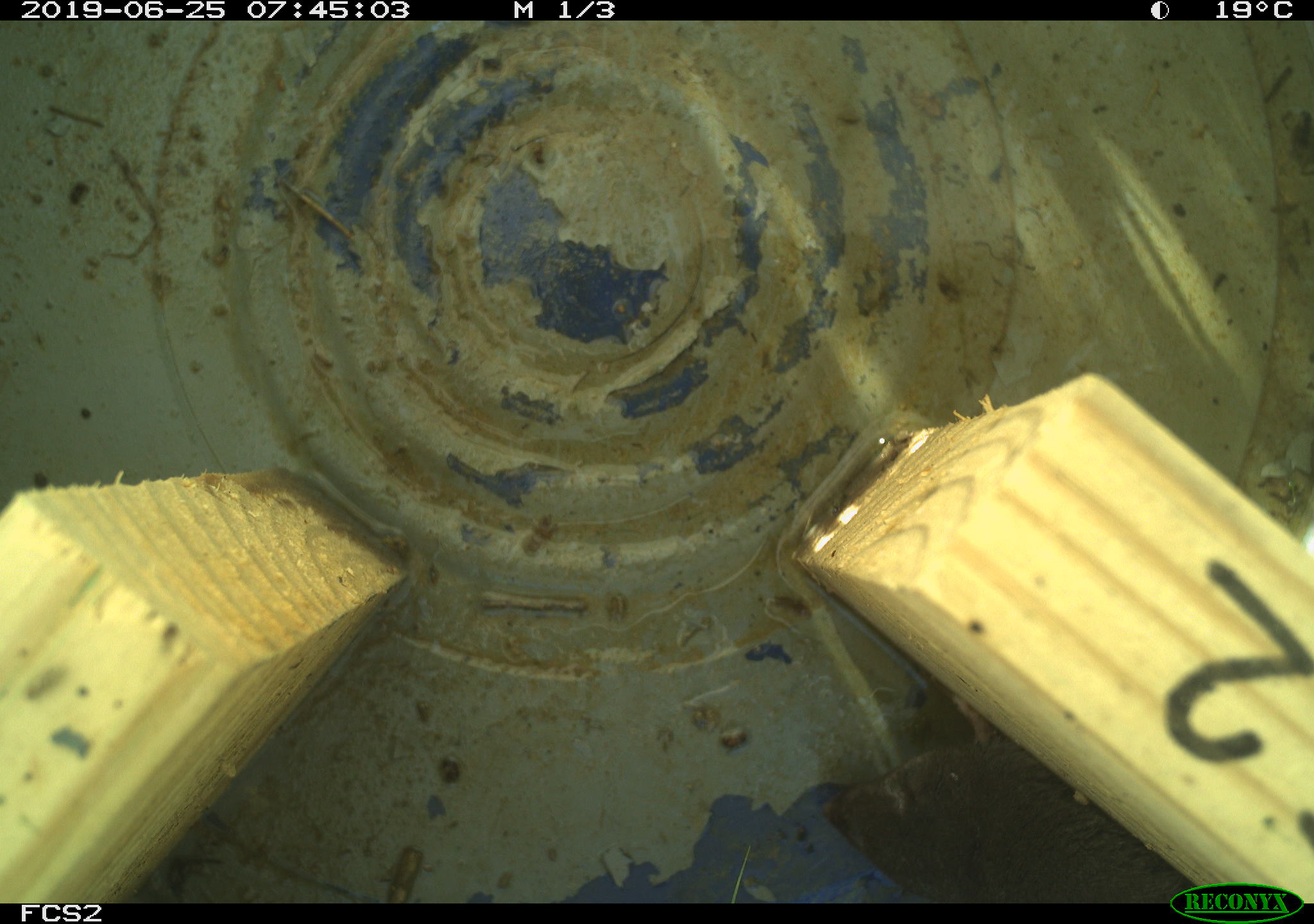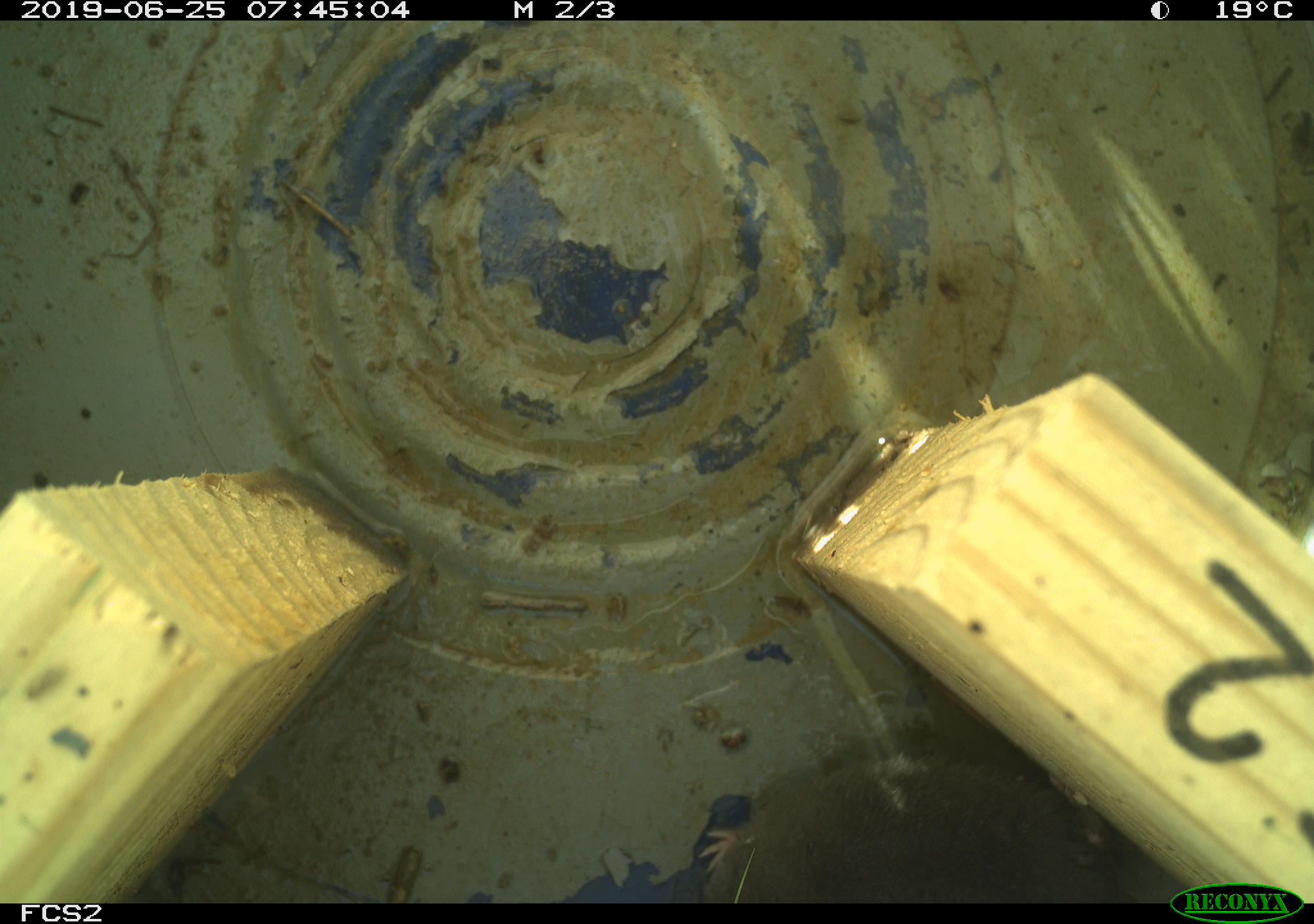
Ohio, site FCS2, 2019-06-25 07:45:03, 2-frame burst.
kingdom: Animalia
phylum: Chordata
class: Mammalia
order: Rodentia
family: Cricetidae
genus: Microtus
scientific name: Microtus pennsylvanicus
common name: meadow vole